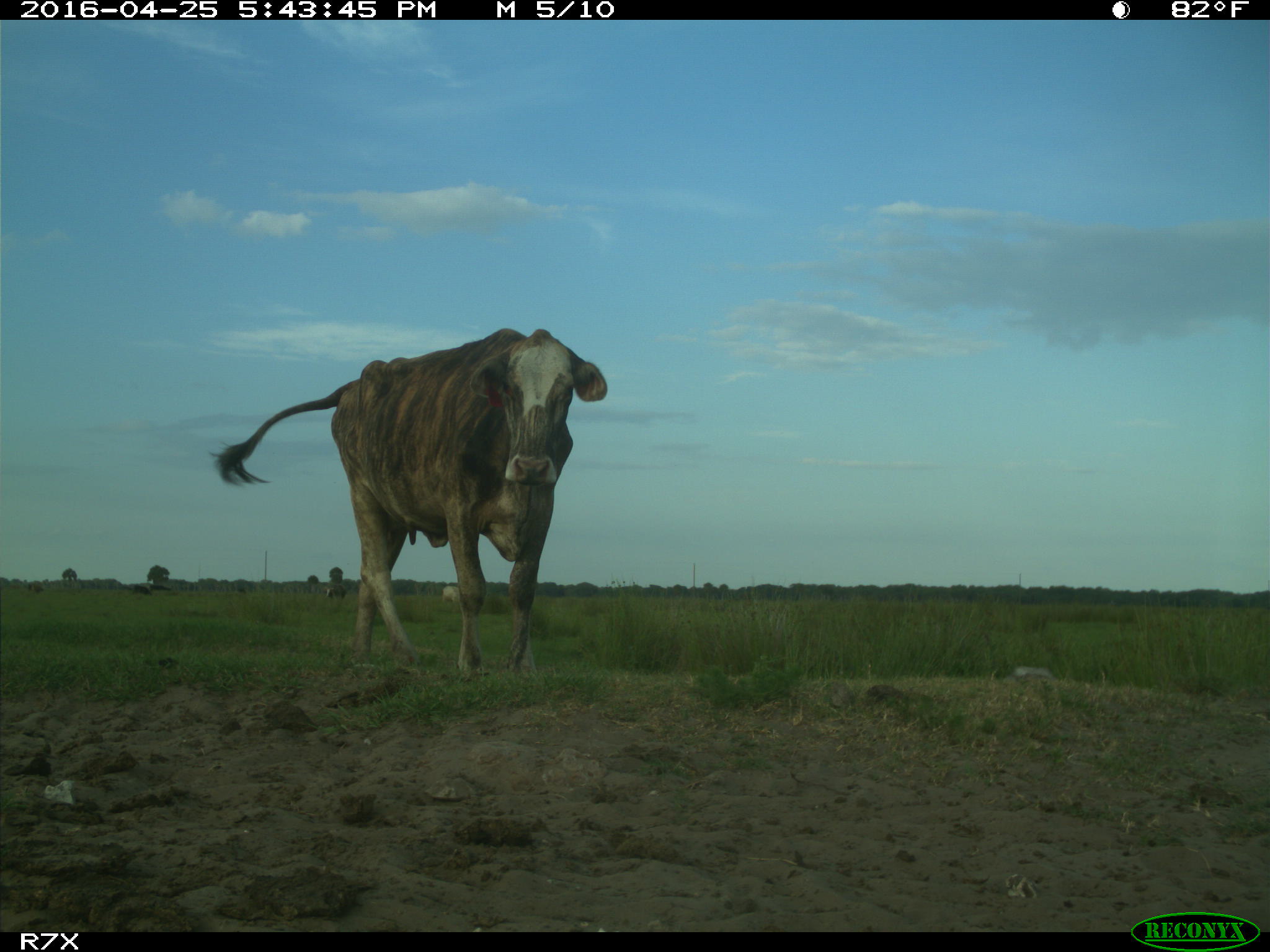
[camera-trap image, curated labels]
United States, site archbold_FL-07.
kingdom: Animalia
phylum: Chordata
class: Mammalia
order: Artiodactyla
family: Bovidae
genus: Bos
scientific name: Bos taurus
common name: domestic cow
Bos taurus (domestic cow).